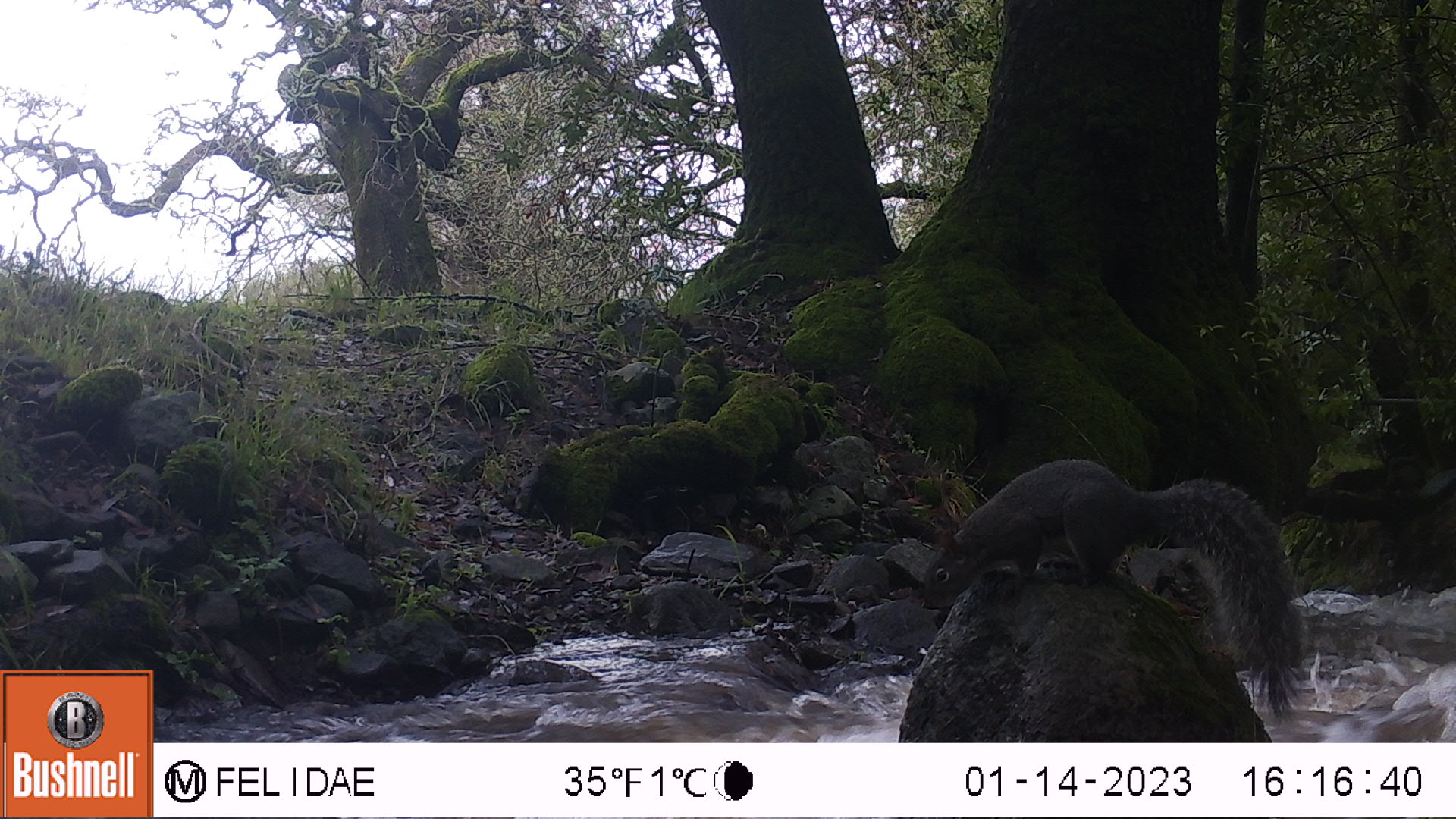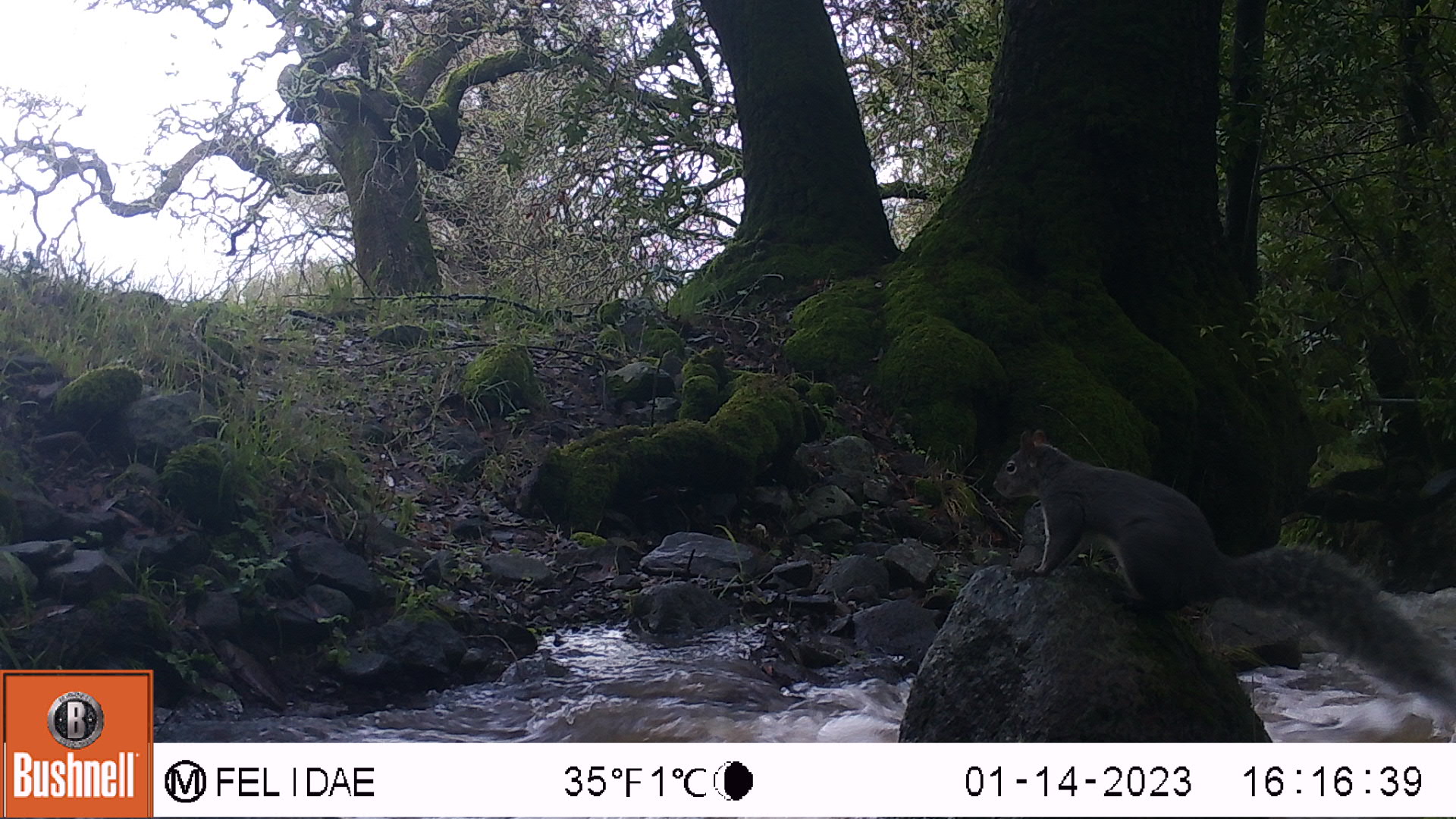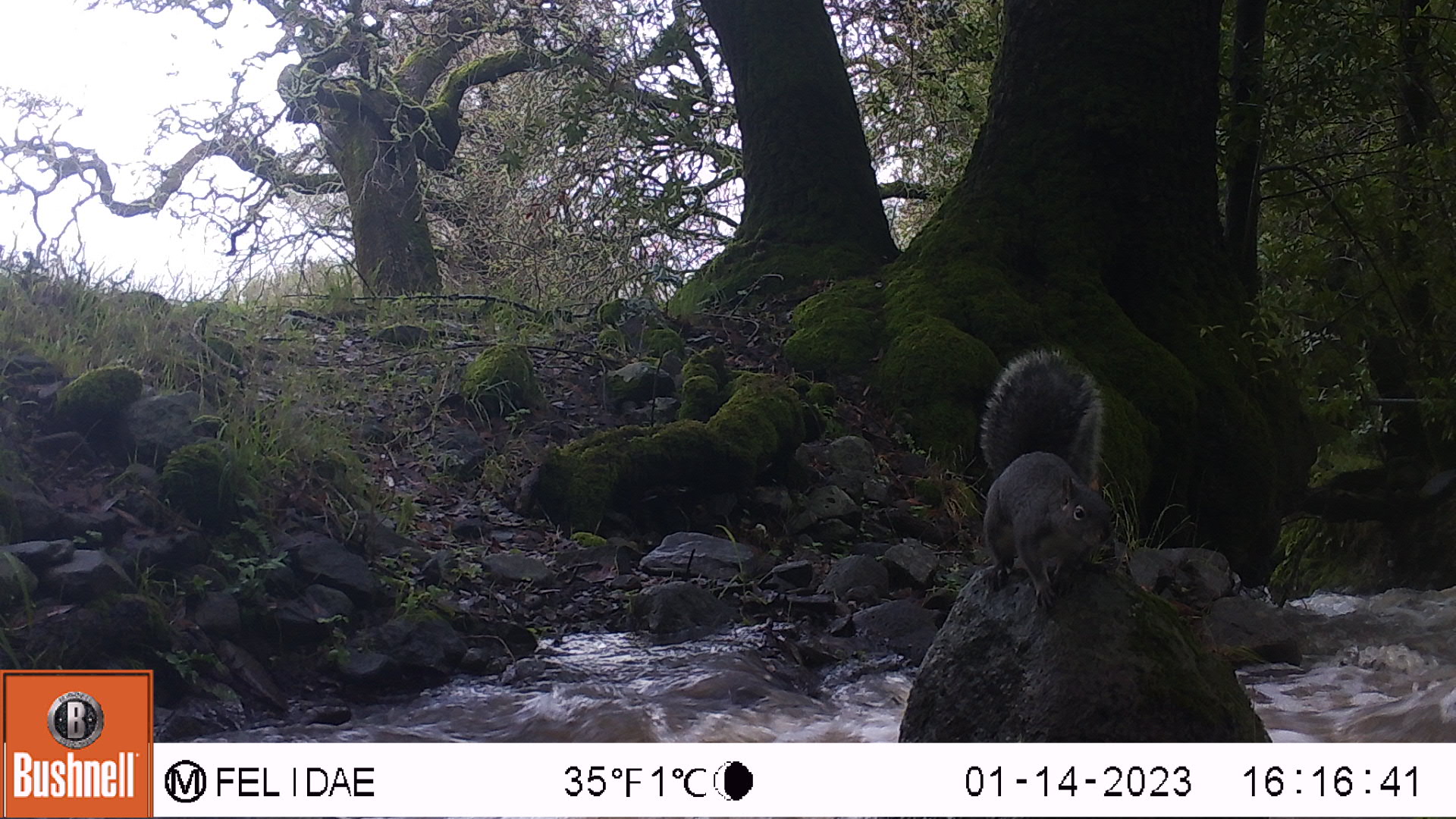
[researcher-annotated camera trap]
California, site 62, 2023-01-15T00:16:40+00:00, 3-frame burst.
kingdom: Animalia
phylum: Chordata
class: Mammalia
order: Rodentia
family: Sciuridae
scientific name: Sciuridae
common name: squirrel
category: unknown squirrel